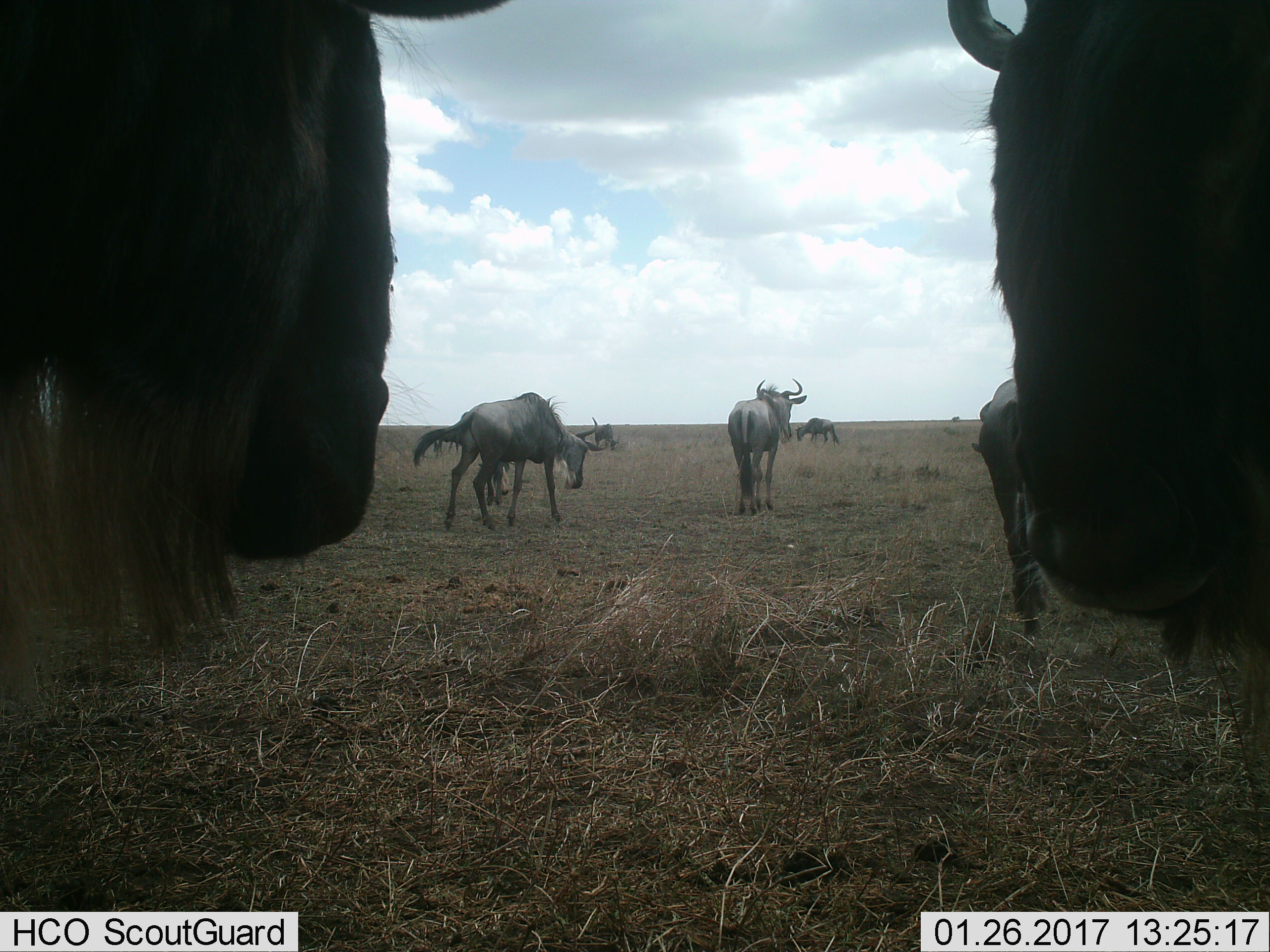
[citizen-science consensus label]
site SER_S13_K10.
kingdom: Animalia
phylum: Chordata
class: Mammalia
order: Artiodactyla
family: Bovidae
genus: Connochaetes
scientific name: Connochaetes taurinus taurinus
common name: blue wildebeest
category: wildebeestblue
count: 8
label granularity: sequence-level